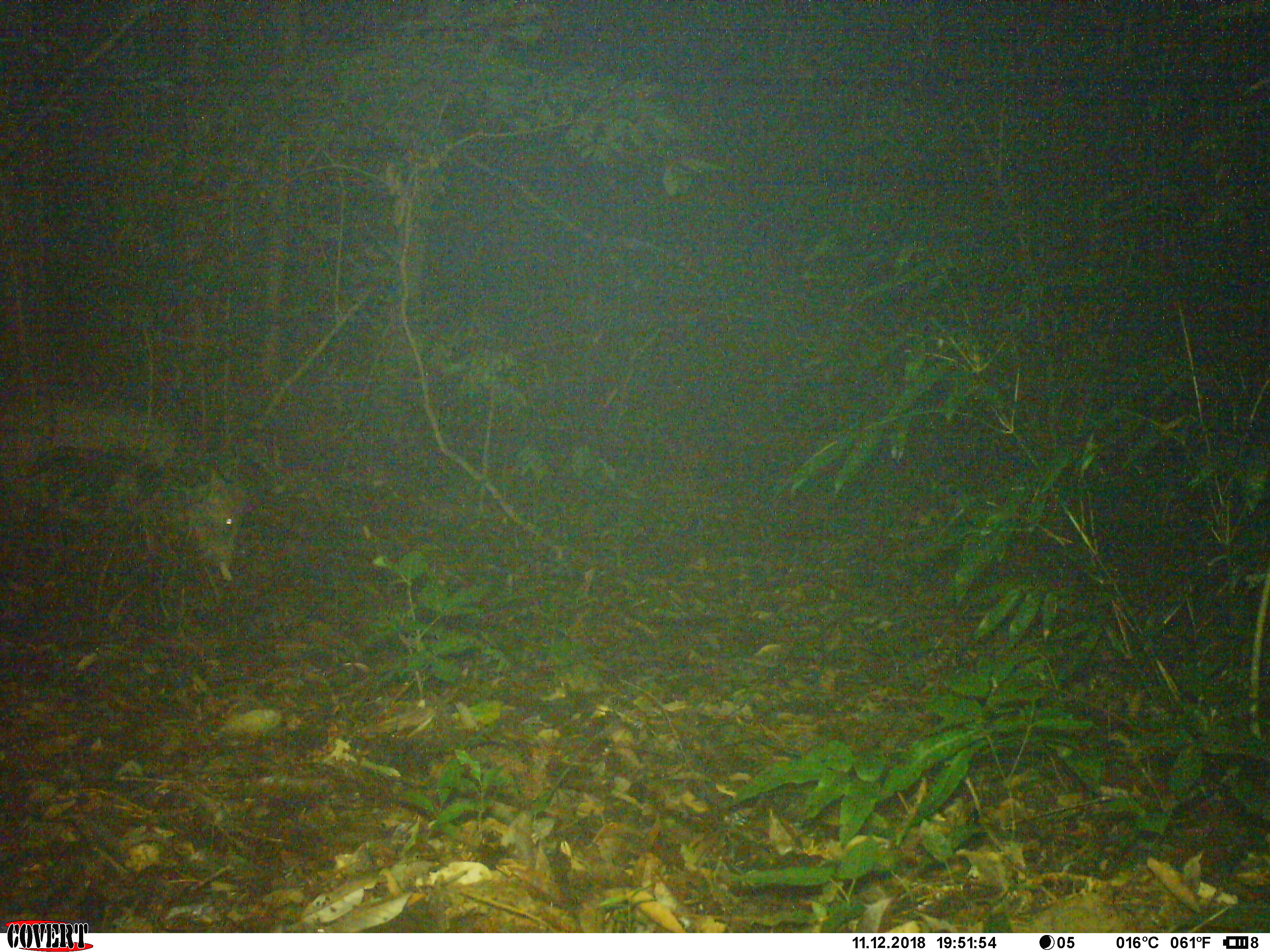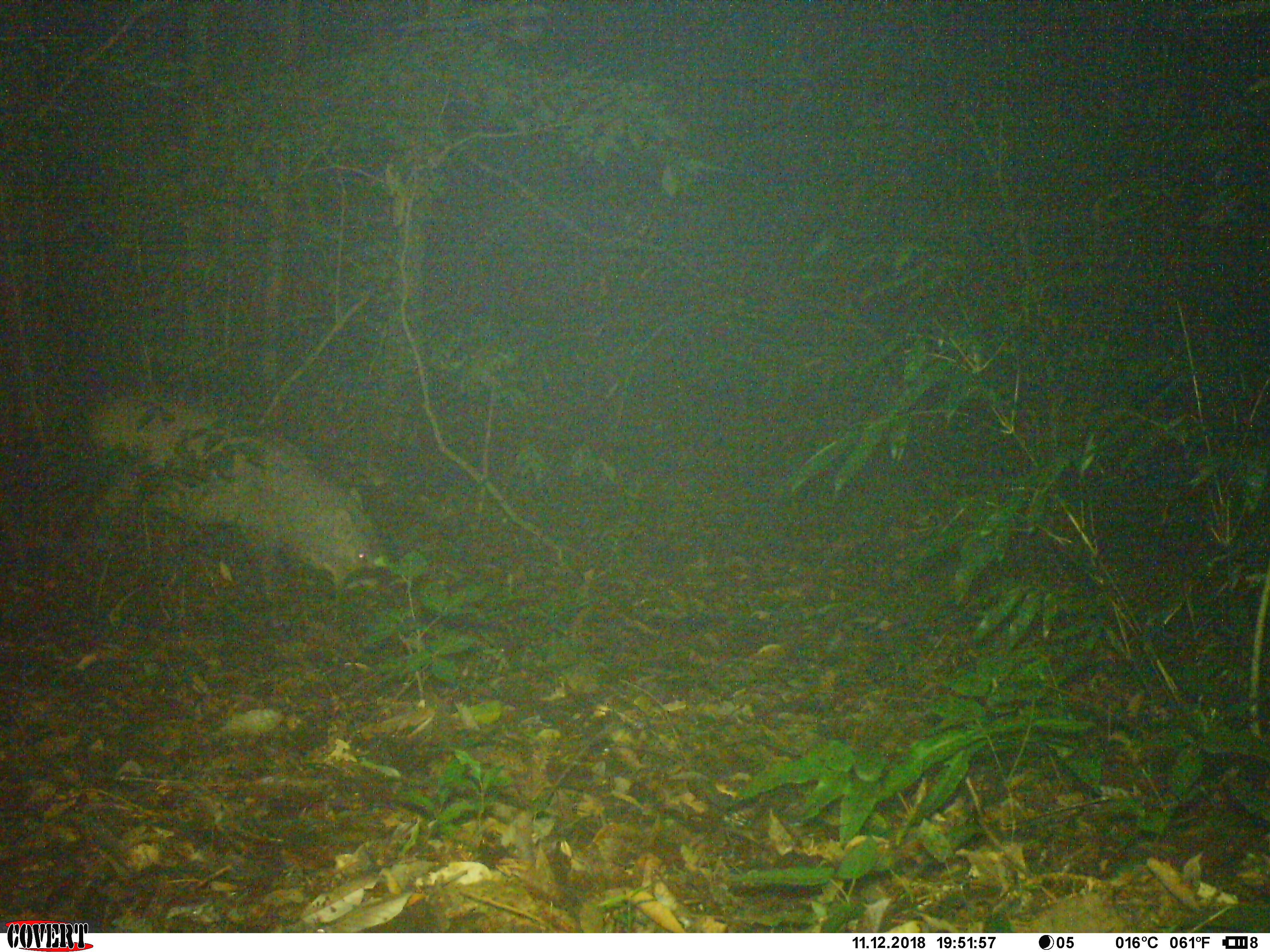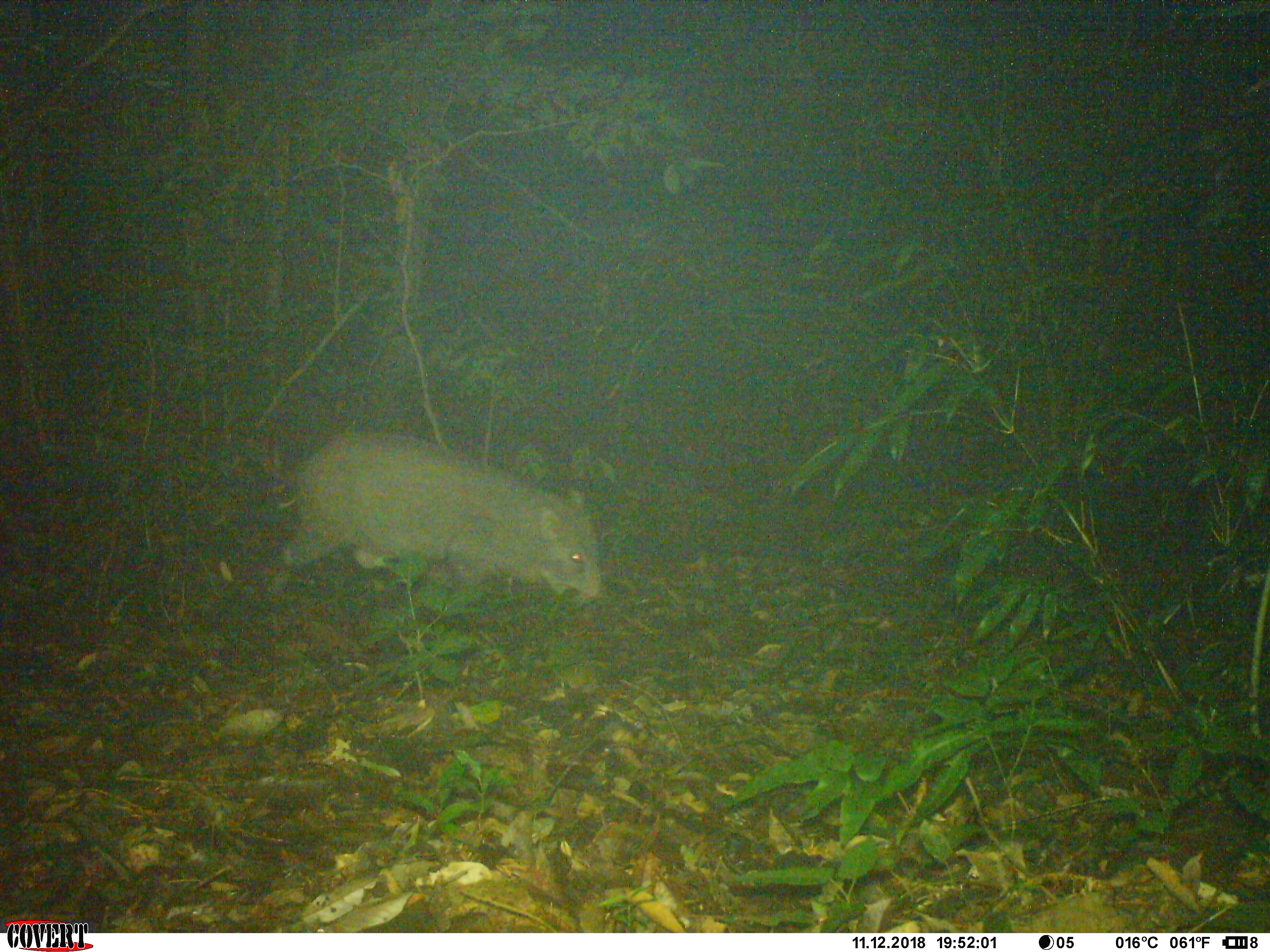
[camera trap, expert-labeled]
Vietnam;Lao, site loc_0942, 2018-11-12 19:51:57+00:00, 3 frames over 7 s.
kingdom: Animalia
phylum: Chordata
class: Mammalia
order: Artiodactyla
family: Suidae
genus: Sus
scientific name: Sus scrofa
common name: eurasian wild pig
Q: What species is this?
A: Eurasian wild pig (Sus scrofa).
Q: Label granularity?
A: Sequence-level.